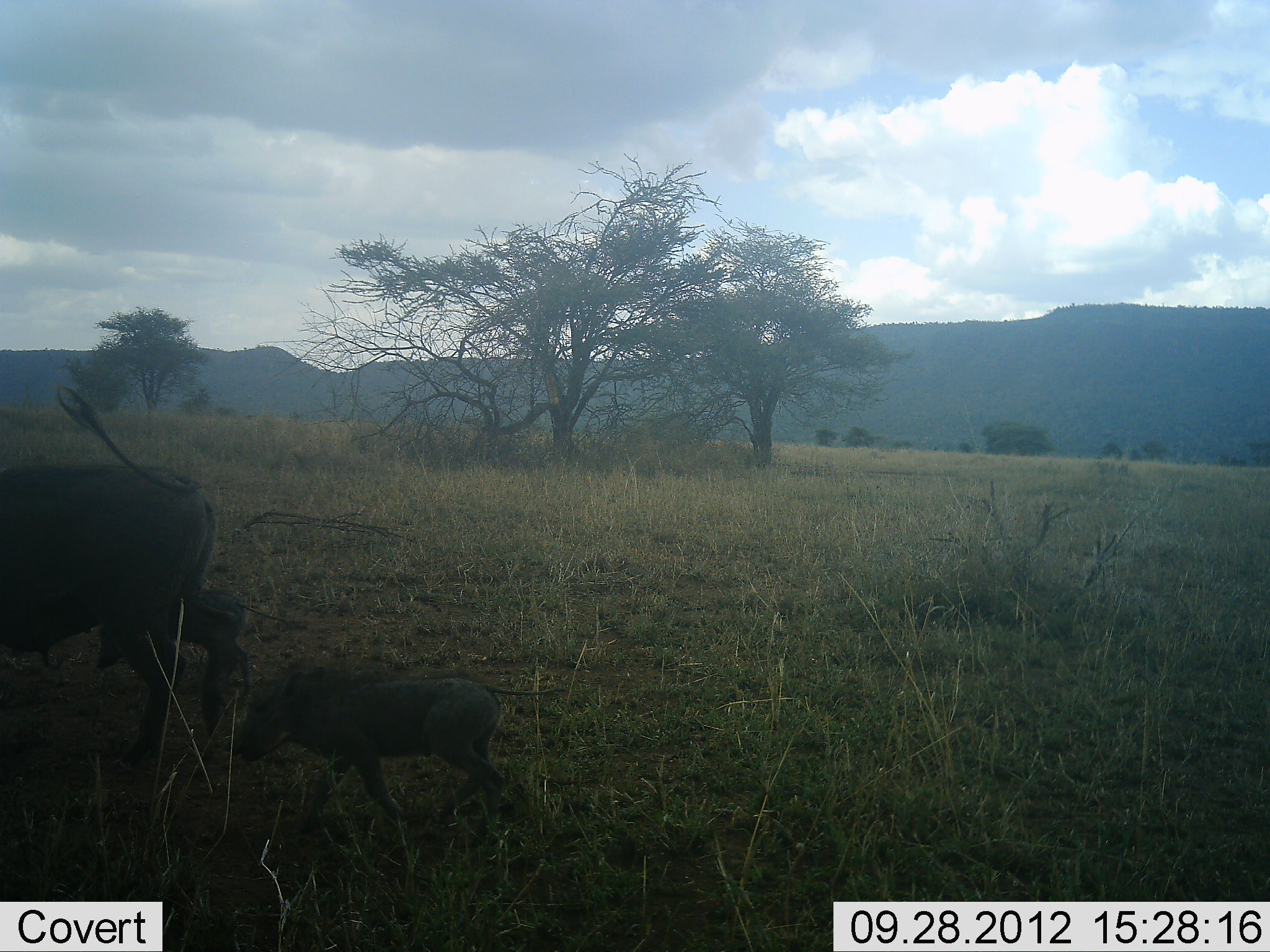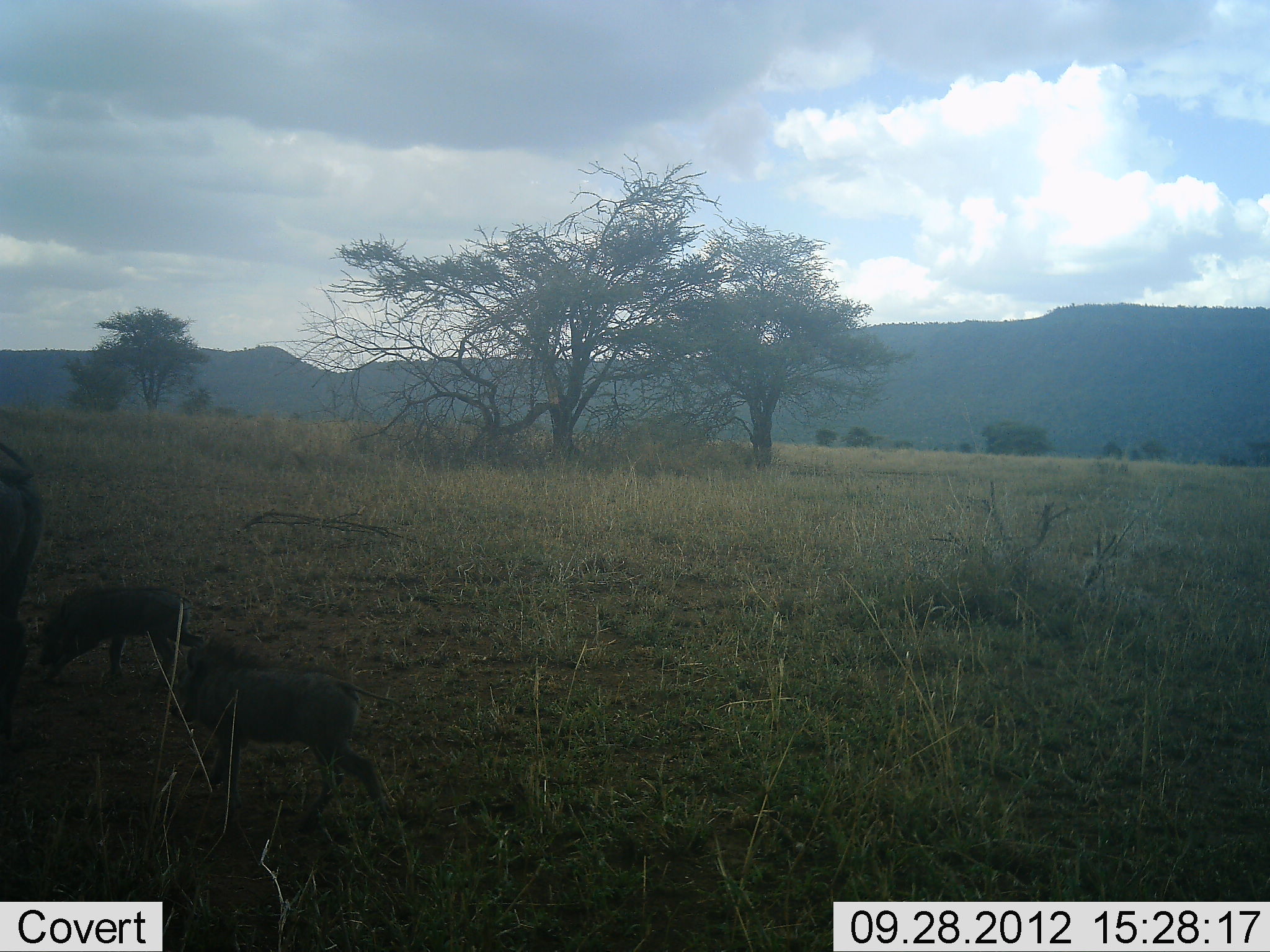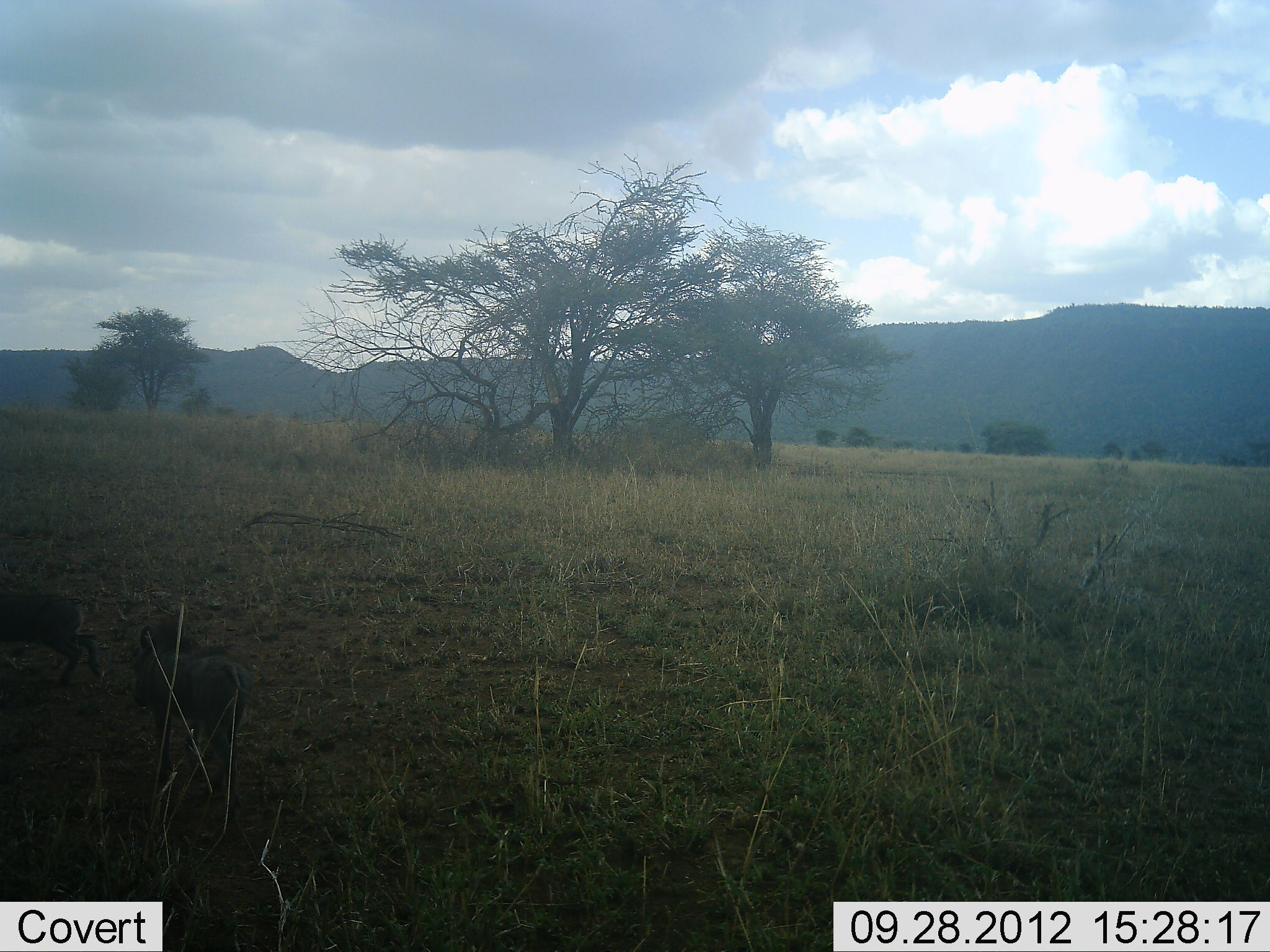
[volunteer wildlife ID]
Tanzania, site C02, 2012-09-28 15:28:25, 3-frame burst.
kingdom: Animalia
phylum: Chordata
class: Mammalia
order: Artiodactyla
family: Suidae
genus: Phacochoerus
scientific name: Phacochoerus africanus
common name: warthog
Warthog (Phacochoerus africanus), count 3. Behavior (volunteer vote fractions): standing 0%, resting 0%, moving 100%, interacting 0%. Young present (vote fraction): 90%. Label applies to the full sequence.